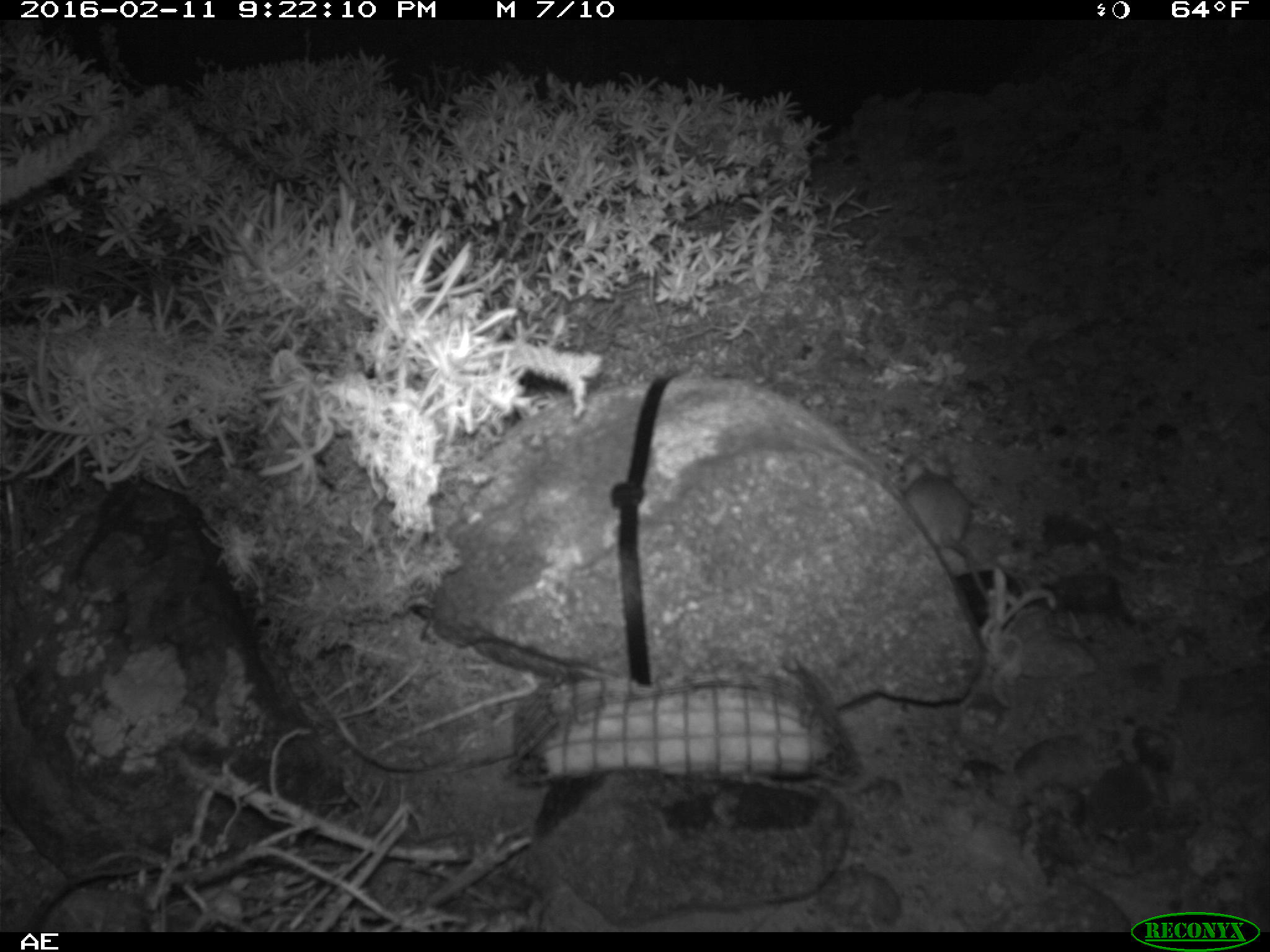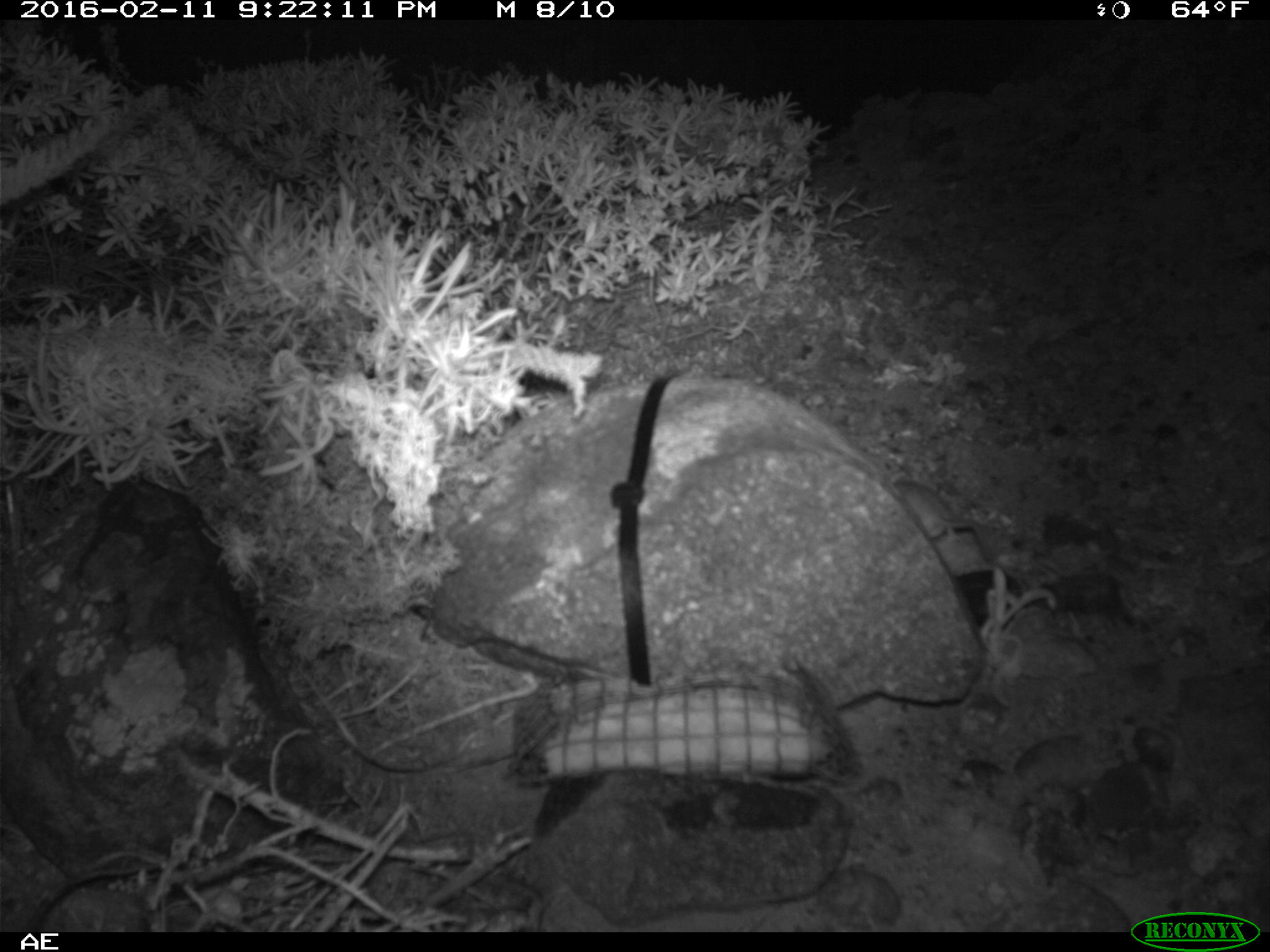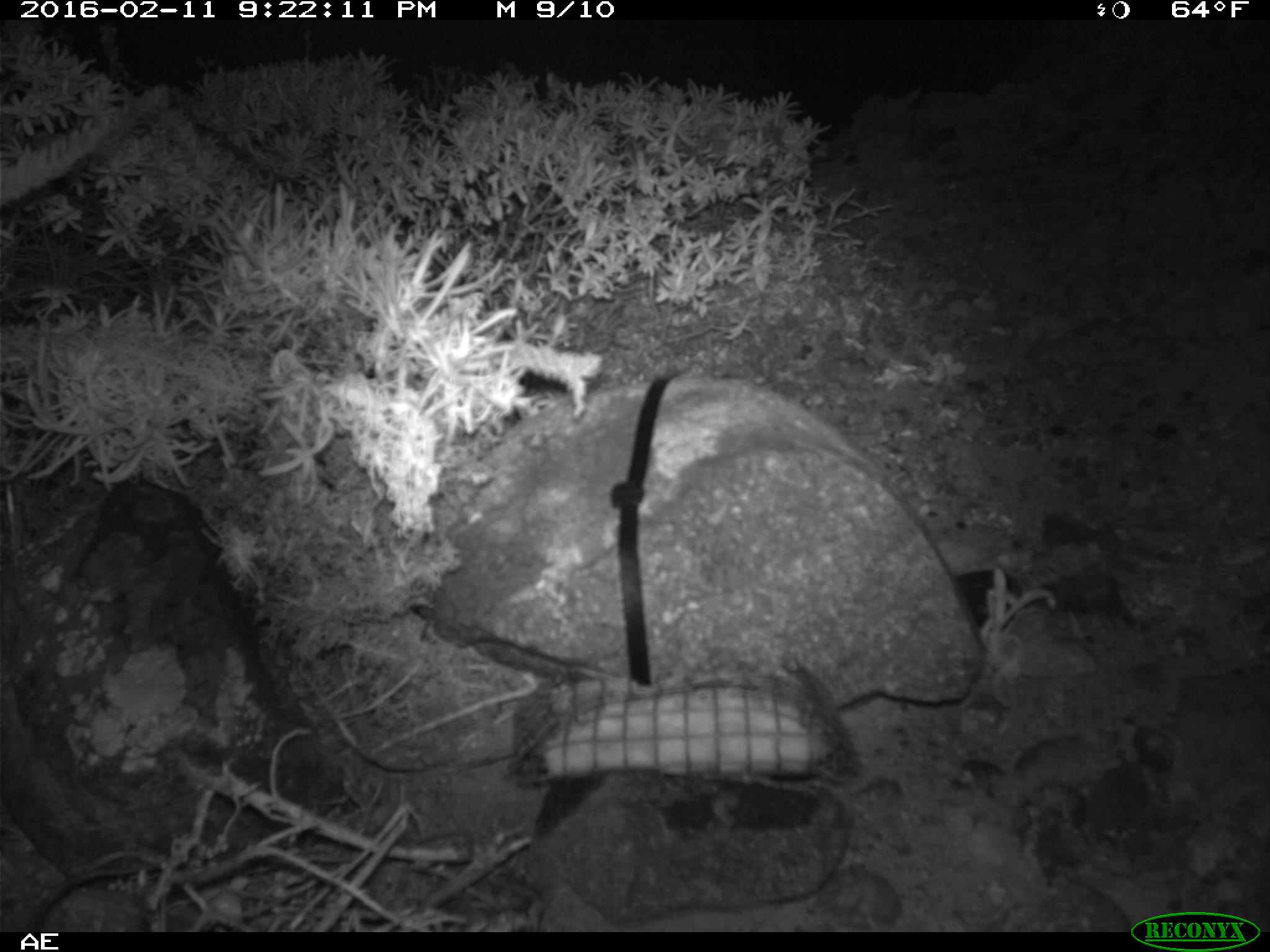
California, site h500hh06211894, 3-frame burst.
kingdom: Animalia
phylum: Chordata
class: Mammalia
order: Rodentia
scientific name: Rodentia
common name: rodent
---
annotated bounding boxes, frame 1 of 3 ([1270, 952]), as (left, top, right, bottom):
rodent: (902, 453, 989, 605)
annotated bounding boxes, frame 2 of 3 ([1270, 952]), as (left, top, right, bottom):
rodent: (894, 475, 1001, 562)